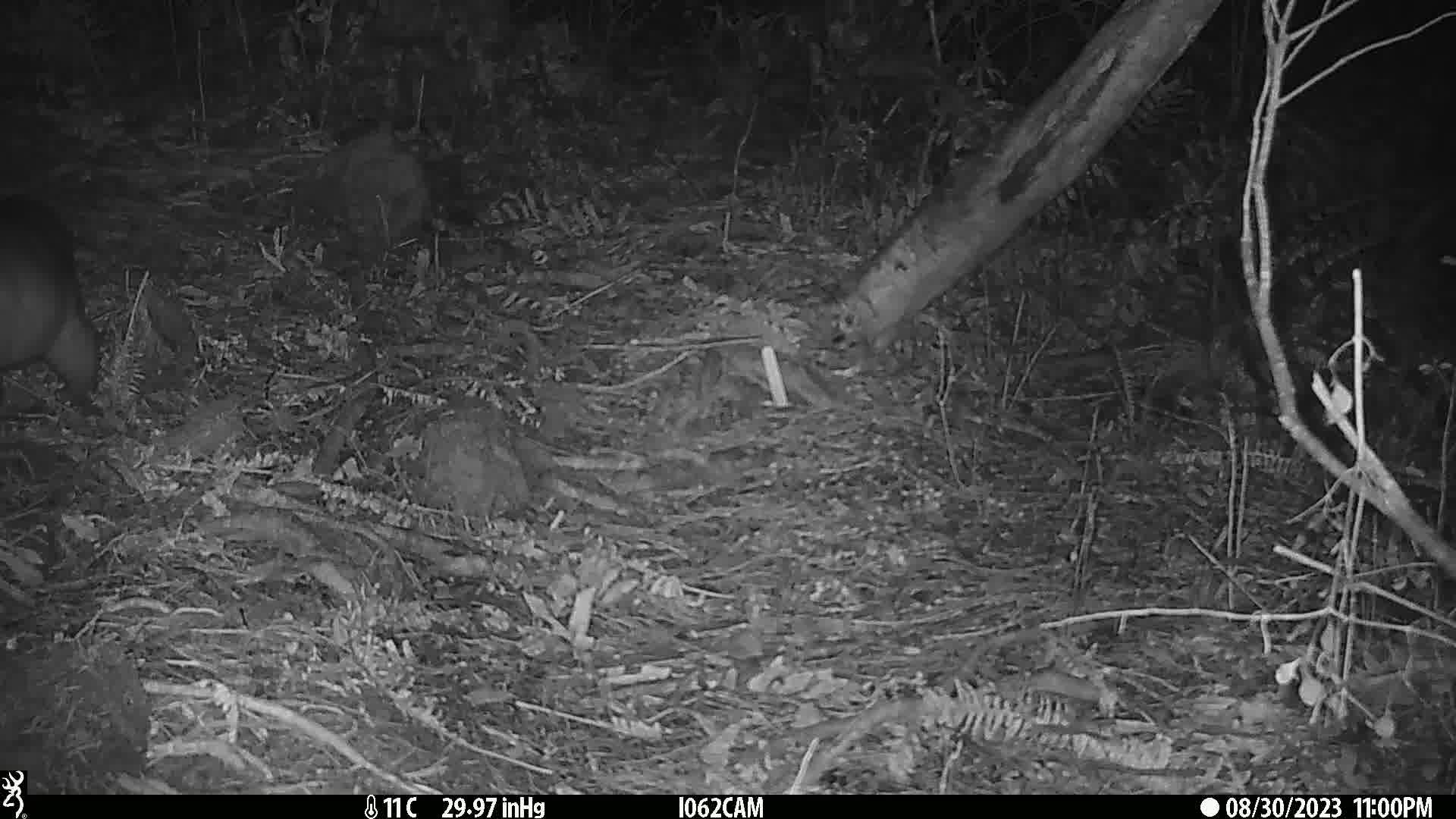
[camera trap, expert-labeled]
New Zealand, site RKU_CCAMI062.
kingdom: Animalia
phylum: Chordata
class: Mammalia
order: Diprotodontia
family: Phalangeridae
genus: Trichosurus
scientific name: Trichosurus vulpecula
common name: common brushtail possum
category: possum